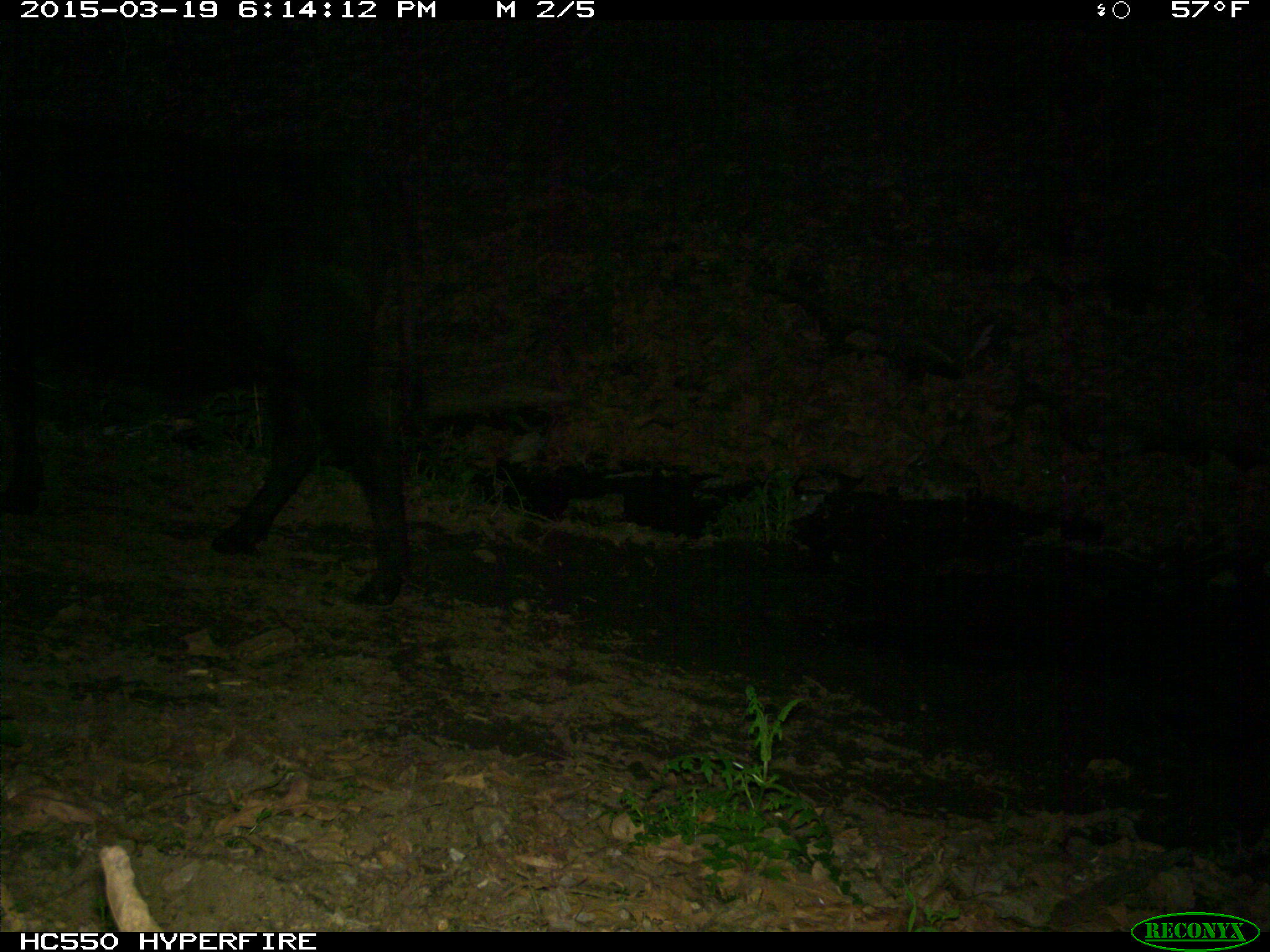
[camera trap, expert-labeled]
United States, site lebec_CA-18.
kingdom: Animalia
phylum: Chordata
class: Mammalia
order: Artiodactyla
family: Bovidae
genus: Bos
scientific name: Bos taurus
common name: domestic cow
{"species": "Bos taurus (domestic cow)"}